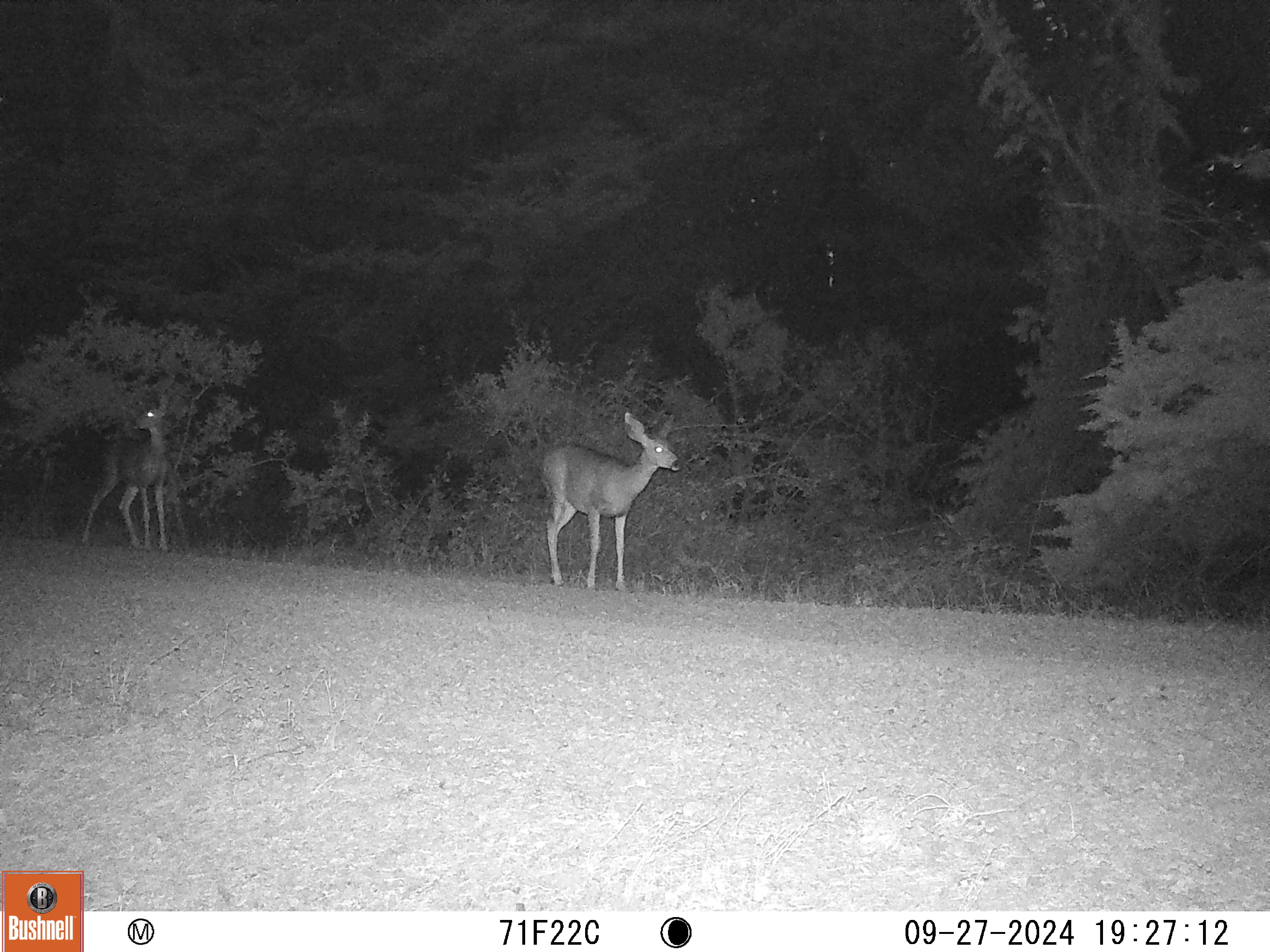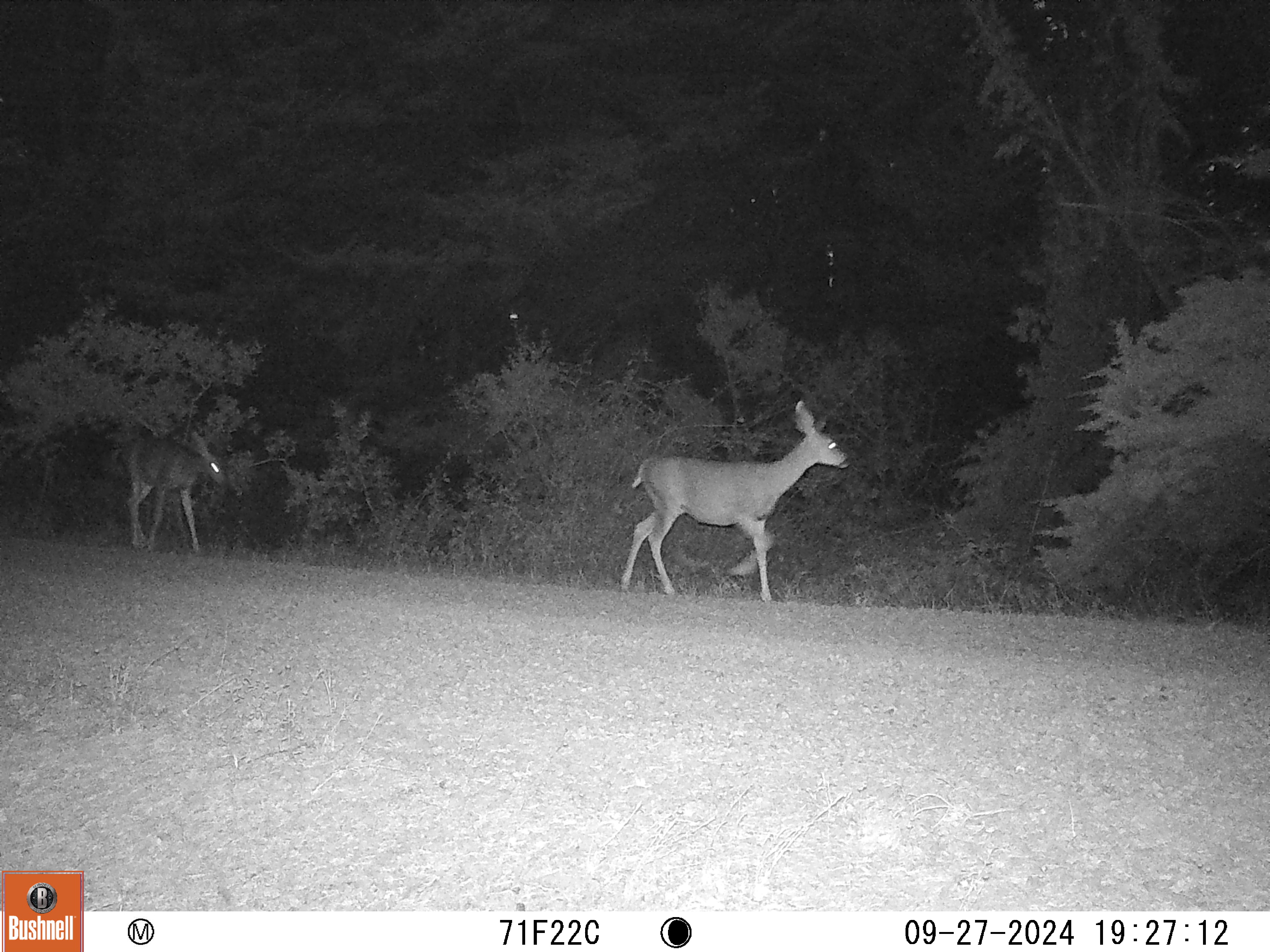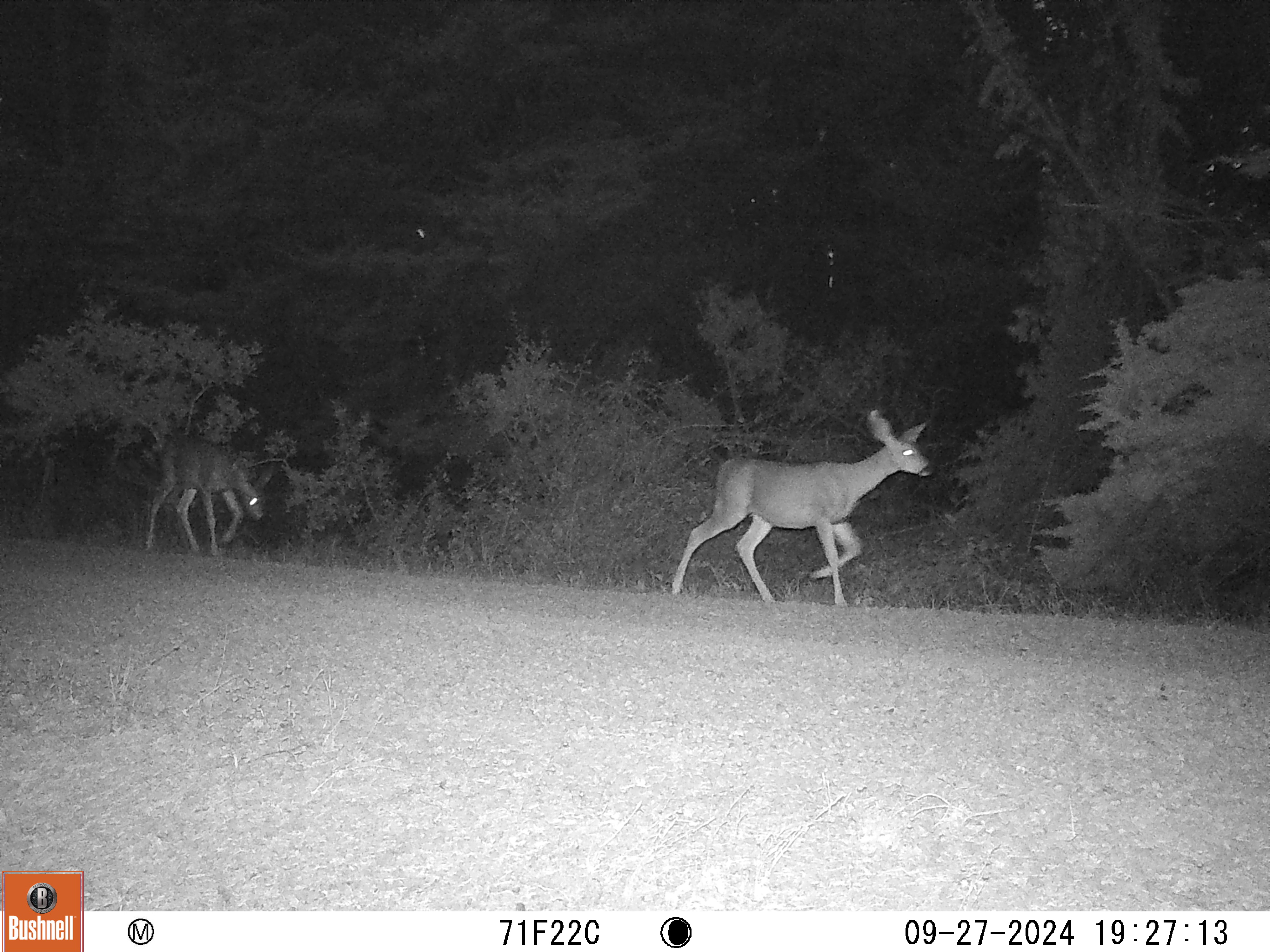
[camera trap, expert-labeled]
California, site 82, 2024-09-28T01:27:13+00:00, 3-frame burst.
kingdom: Animalia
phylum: Chordata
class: Mammalia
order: Artiodactyla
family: Cervidae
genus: Odocoileus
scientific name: Odocoileus hemionus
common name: mule deer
Mule deer (Odocoileus hemionus).